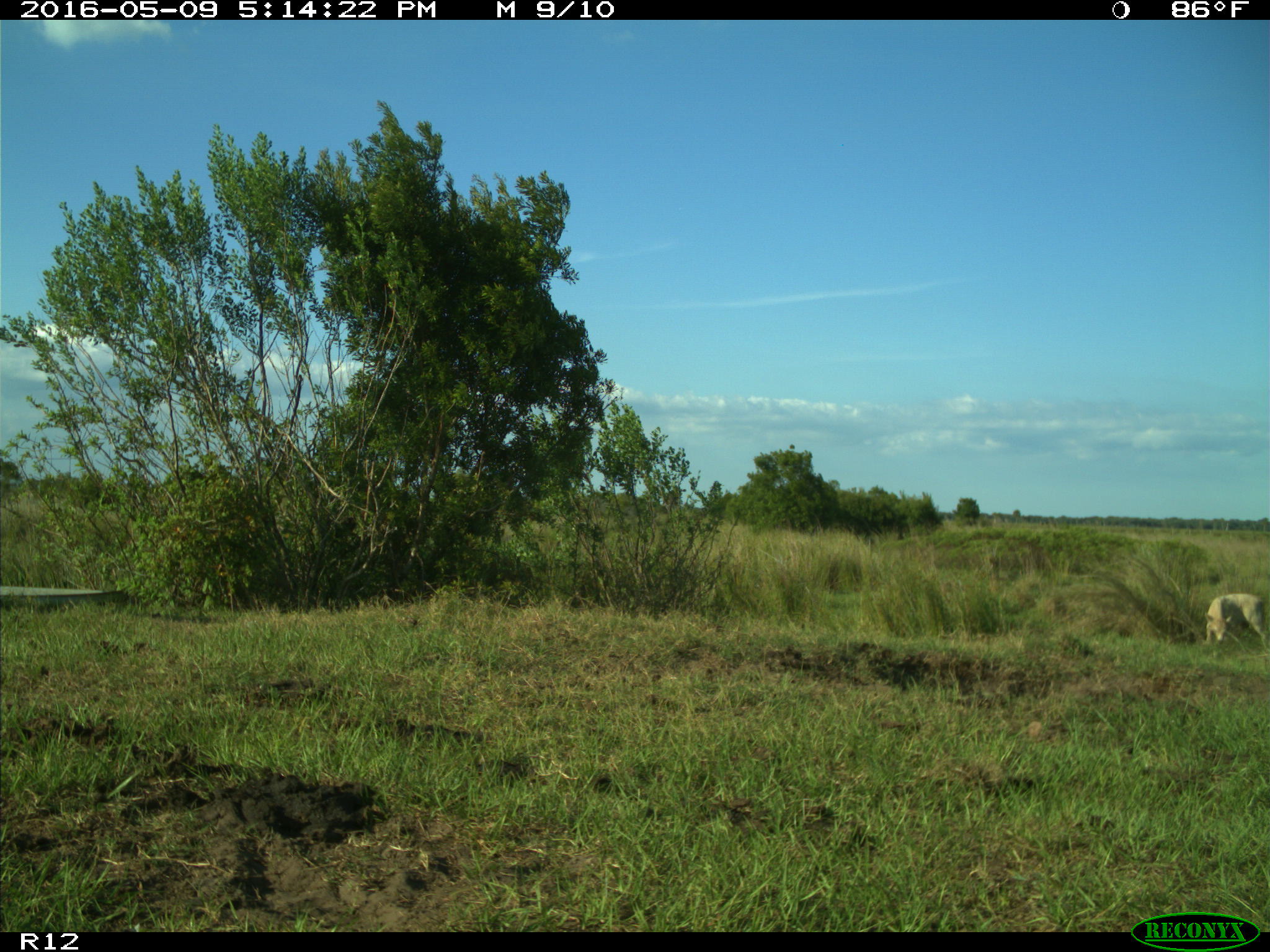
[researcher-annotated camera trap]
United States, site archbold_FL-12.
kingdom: Animalia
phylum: Chordata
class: Mammalia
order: Artiodactyla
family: Bovidae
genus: Bos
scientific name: Bos taurus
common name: domestic cow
Bos taurus (domestic cow).